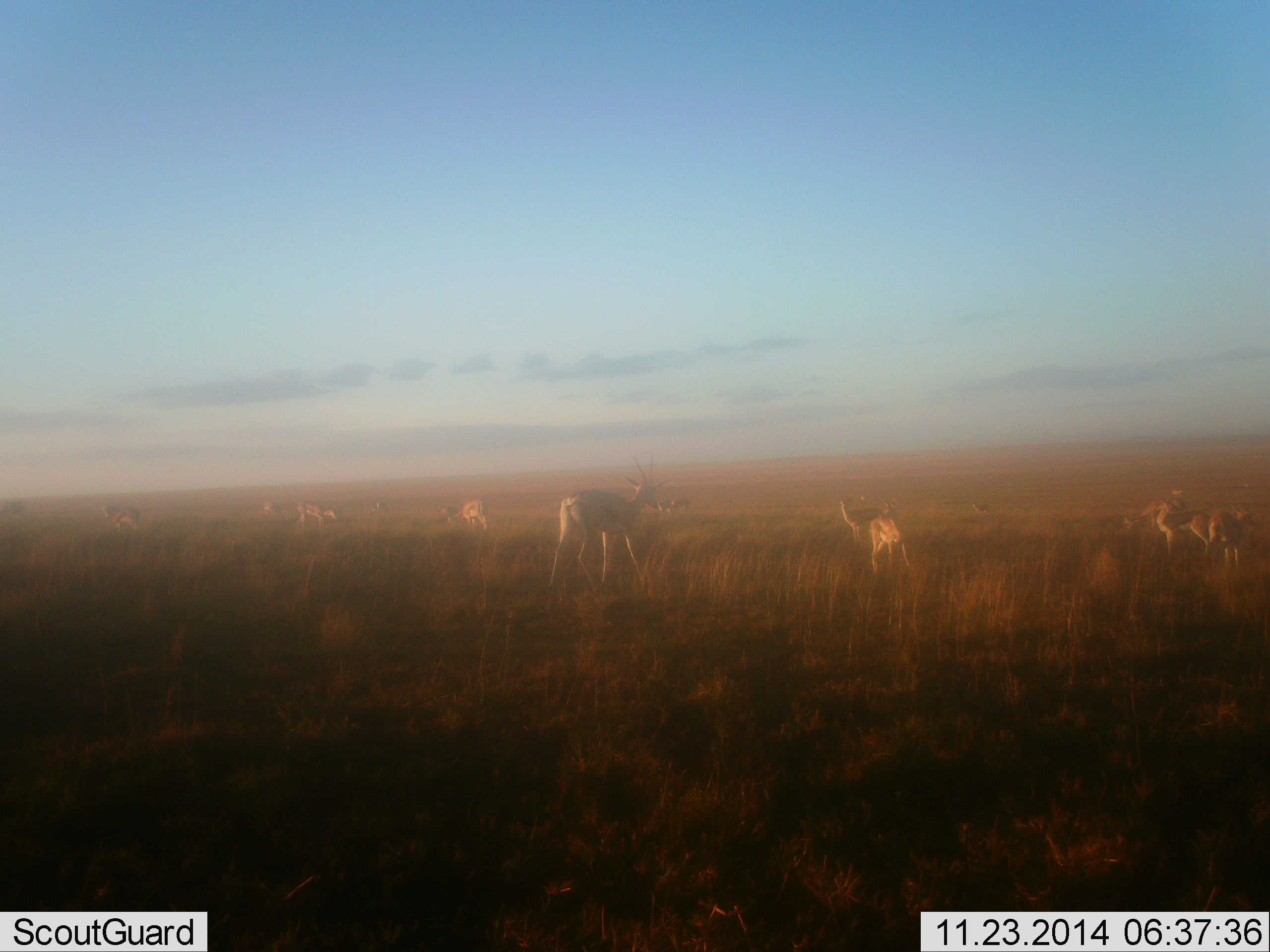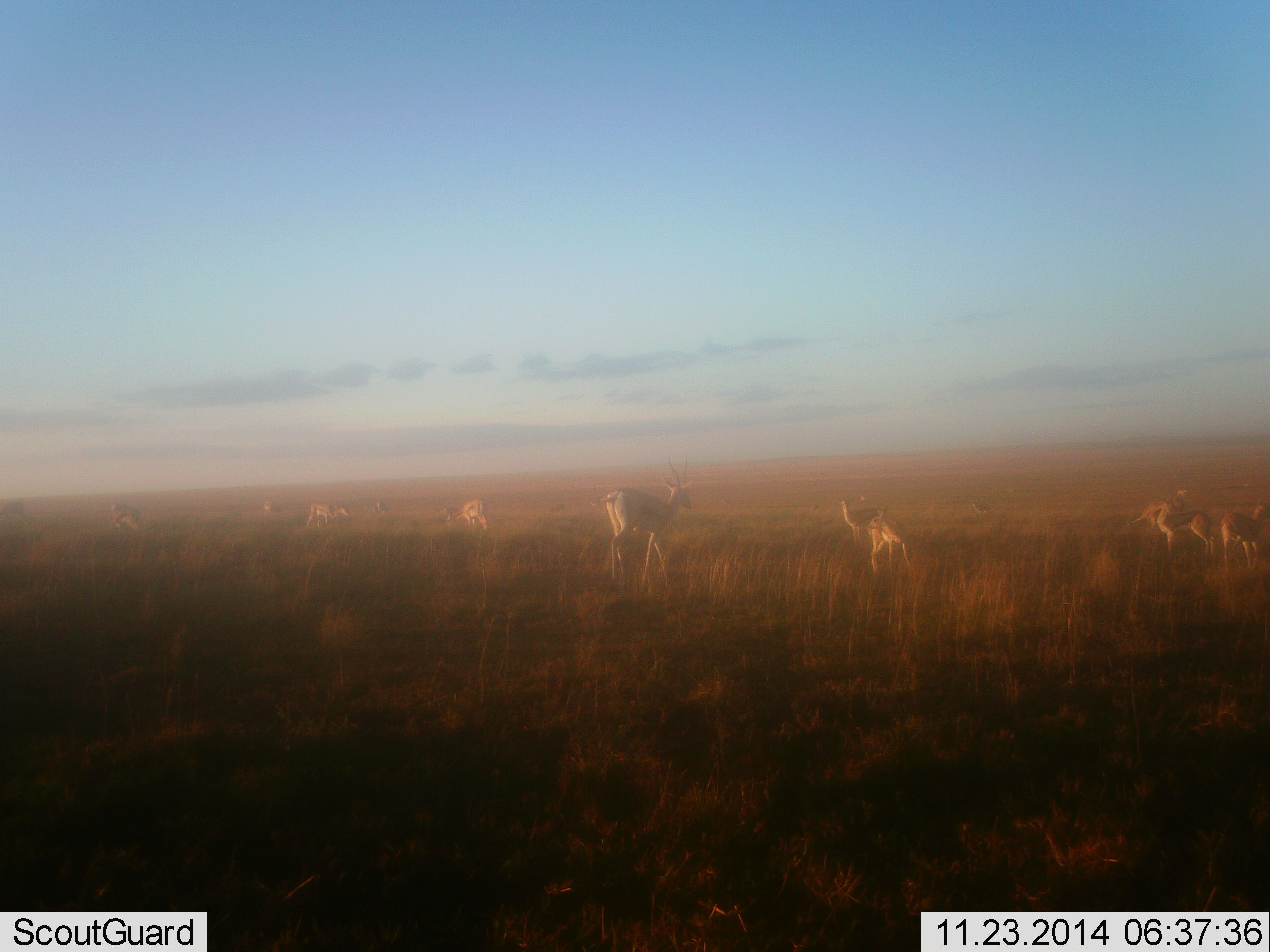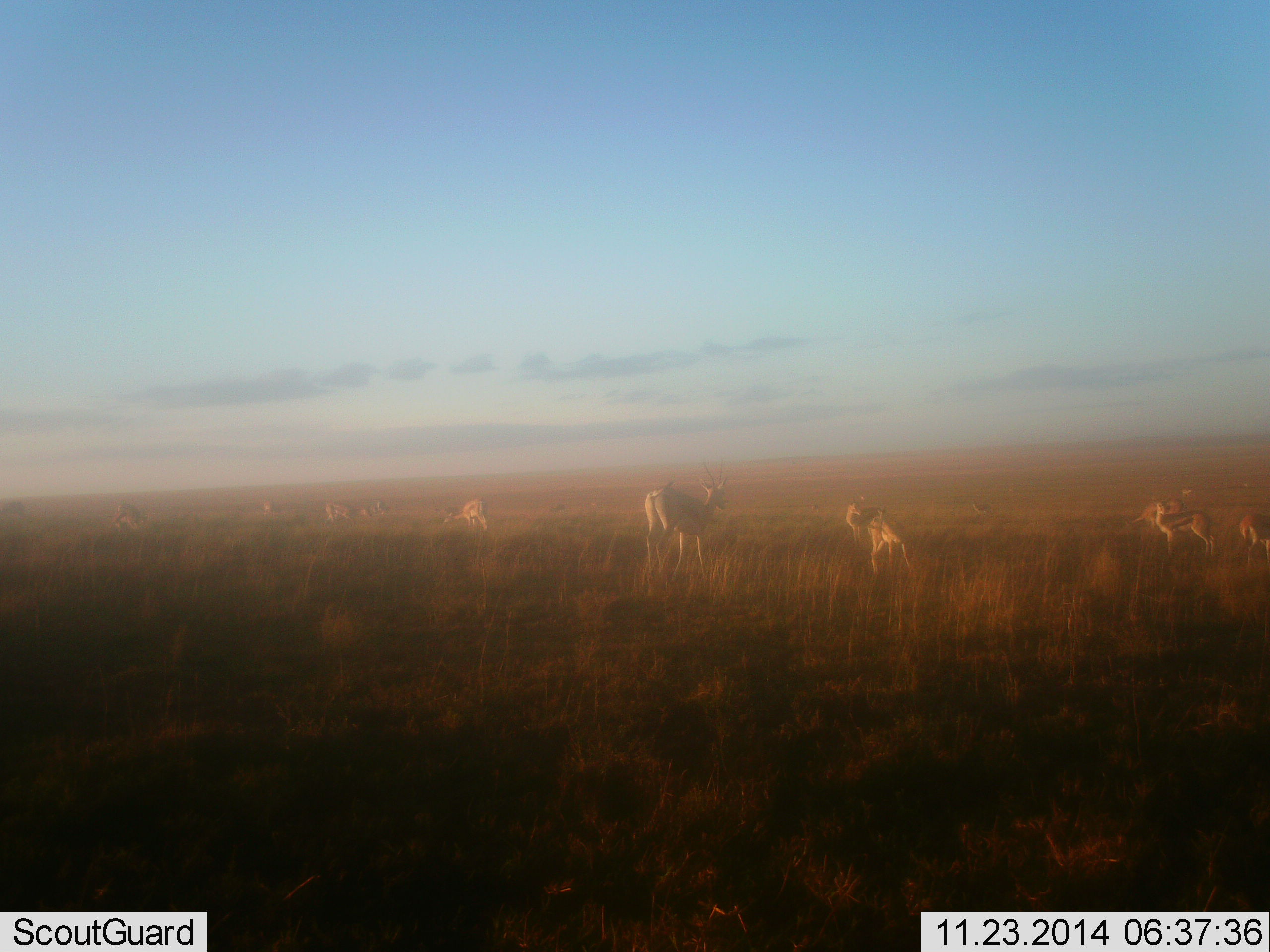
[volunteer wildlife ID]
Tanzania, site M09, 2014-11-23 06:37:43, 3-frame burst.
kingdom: Animalia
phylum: Chordata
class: Mammalia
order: Artiodactyla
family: Bovidae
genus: Nanger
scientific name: Nanger granti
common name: grant's gazelle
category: gazellegrants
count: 9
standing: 82%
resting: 9%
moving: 73%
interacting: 0%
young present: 9%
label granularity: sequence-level